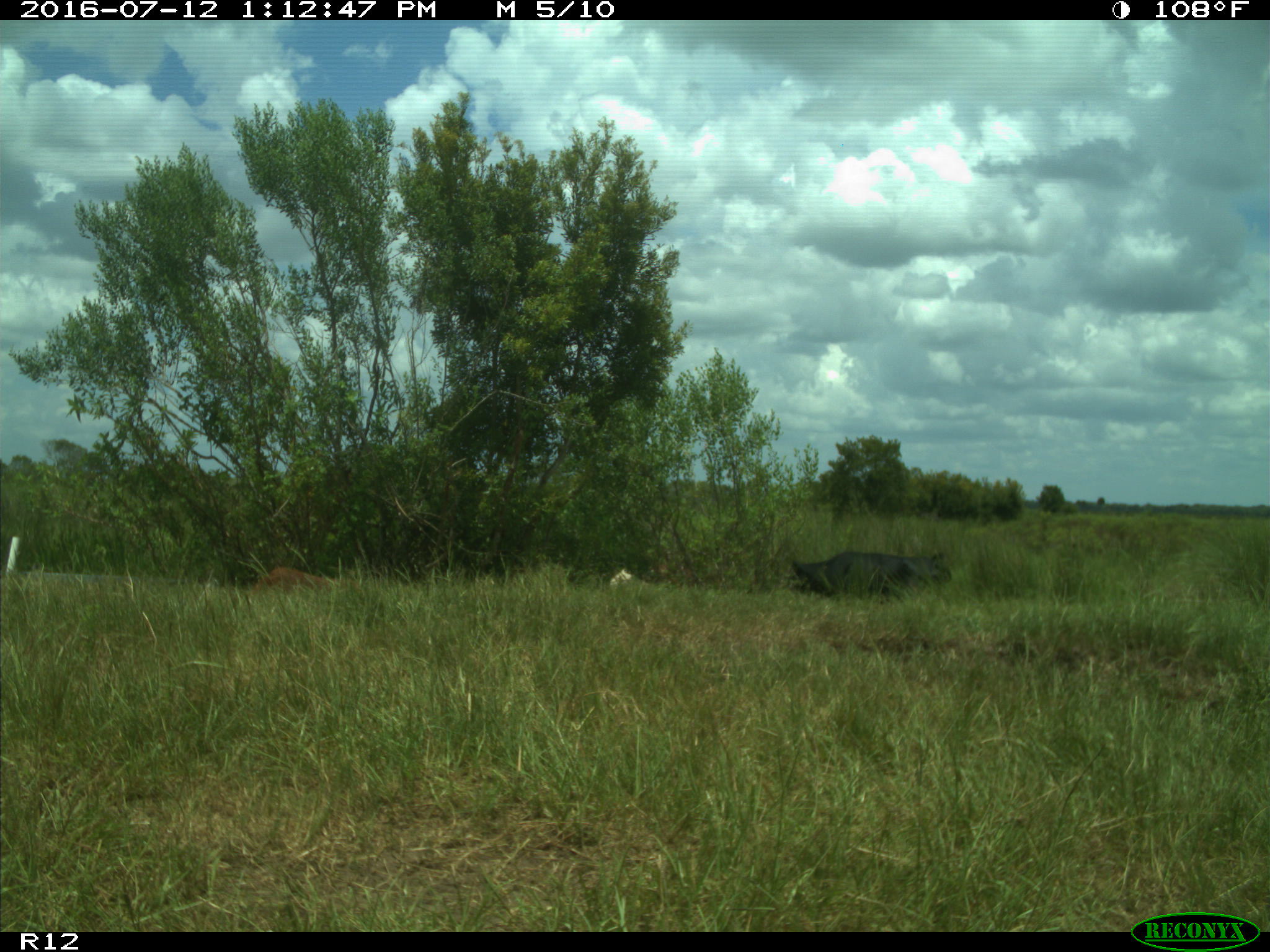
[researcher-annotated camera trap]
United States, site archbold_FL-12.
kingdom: Animalia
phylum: Chordata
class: Mammalia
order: Artiodactyla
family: Bovidae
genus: Bos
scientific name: Bos taurus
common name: domestic cow